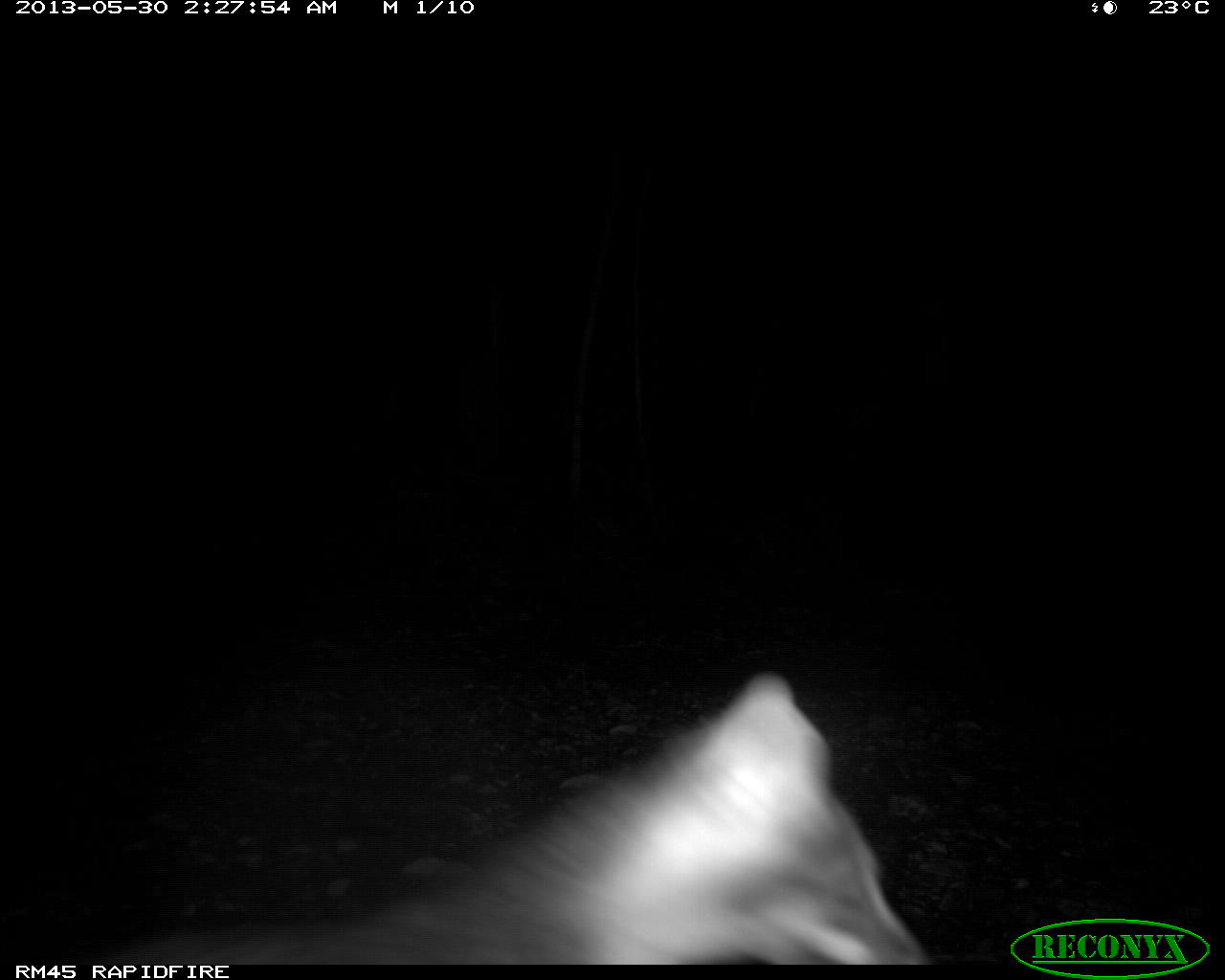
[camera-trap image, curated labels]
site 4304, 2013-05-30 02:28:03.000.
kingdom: Animalia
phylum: Chordata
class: Mammalia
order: Carnivora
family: Canidae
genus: Urocyon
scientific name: Urocyon cinereoargenteus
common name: gray fox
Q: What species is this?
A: Urocyon cinereoargenteus (gray fox).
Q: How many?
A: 2.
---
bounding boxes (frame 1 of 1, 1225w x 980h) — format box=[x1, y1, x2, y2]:
urocyon cinereoargenteus: box=[105, 669, 928, 963]